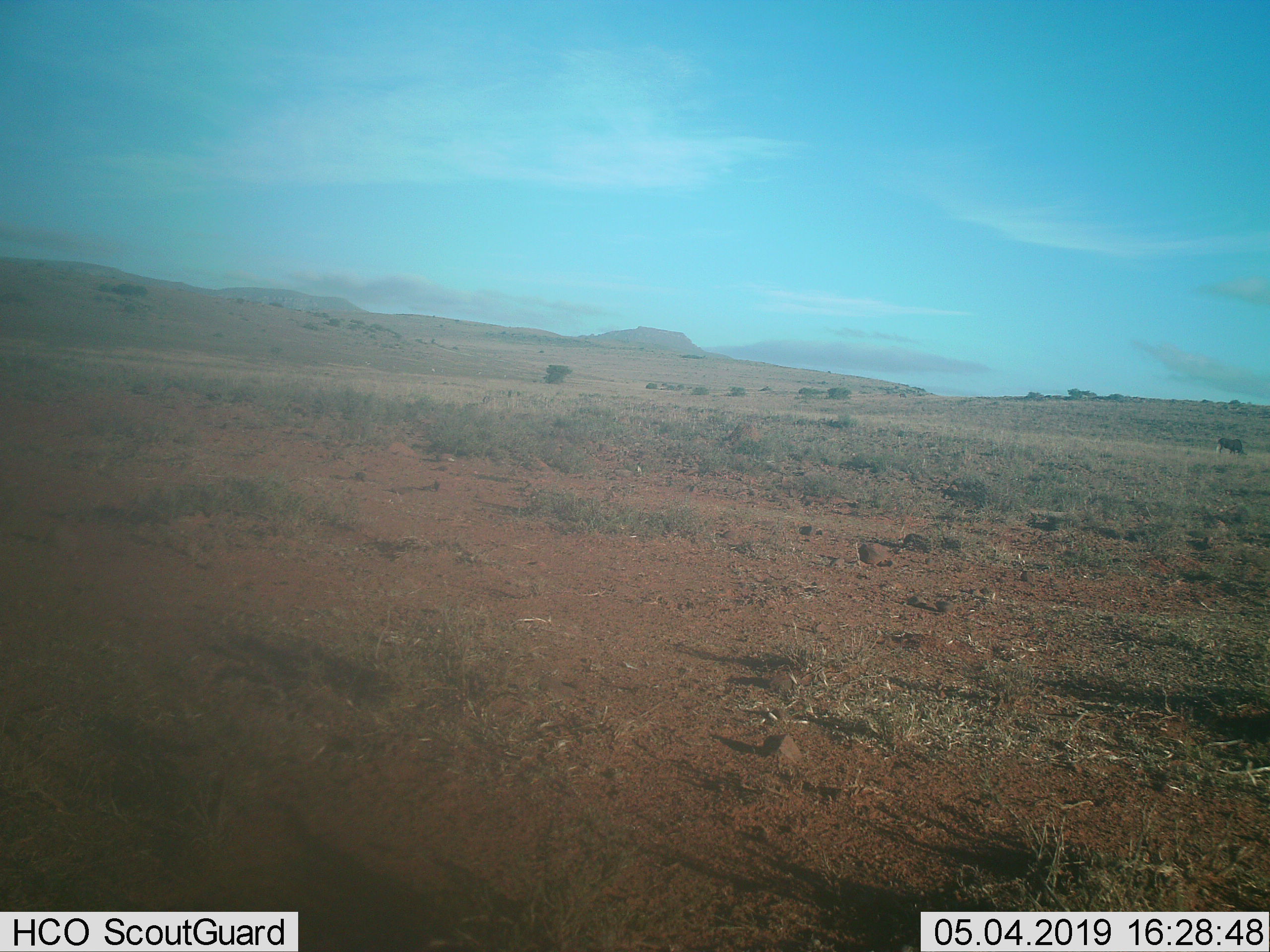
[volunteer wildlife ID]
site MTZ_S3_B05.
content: unidentified animal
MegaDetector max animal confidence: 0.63